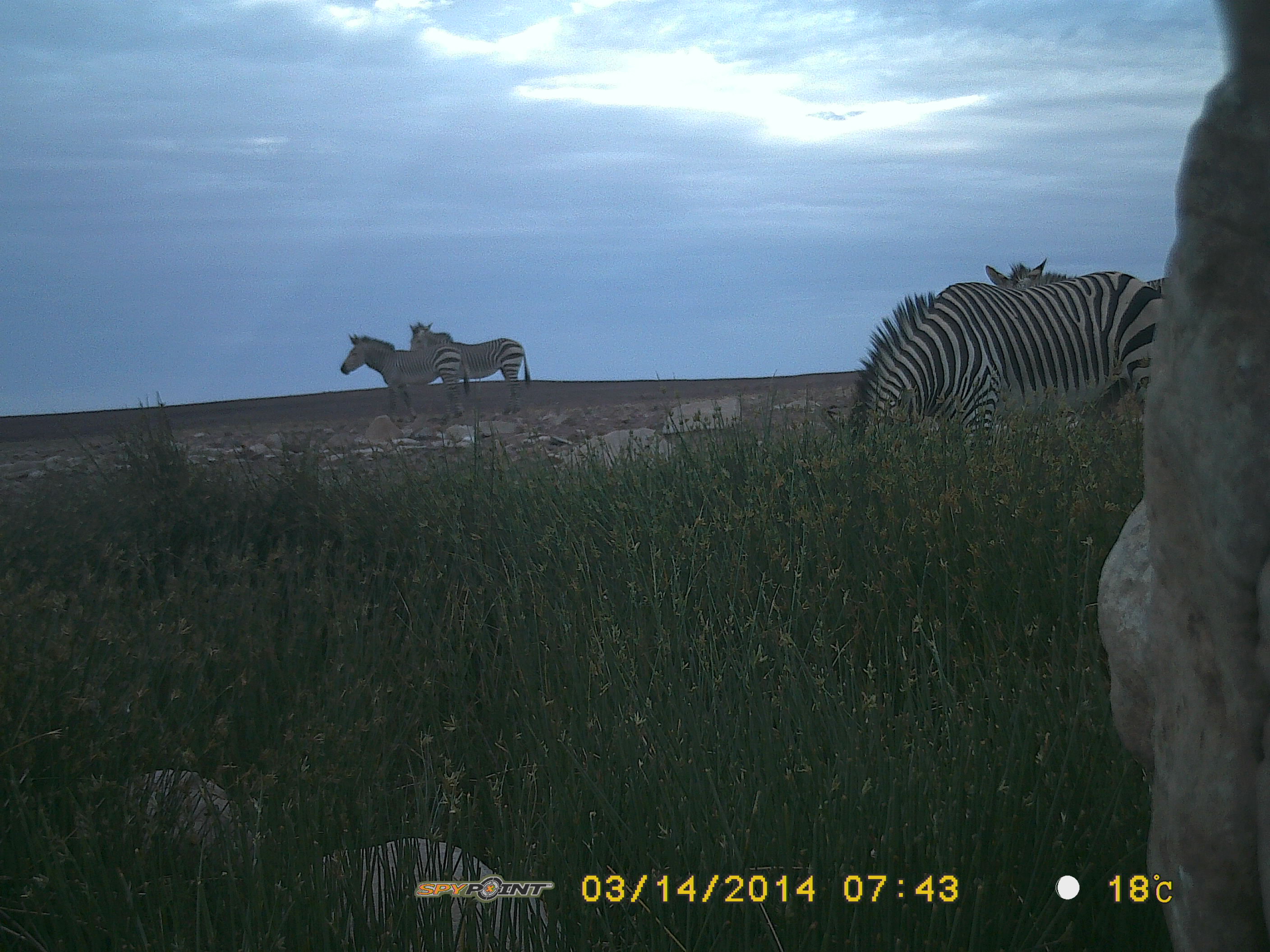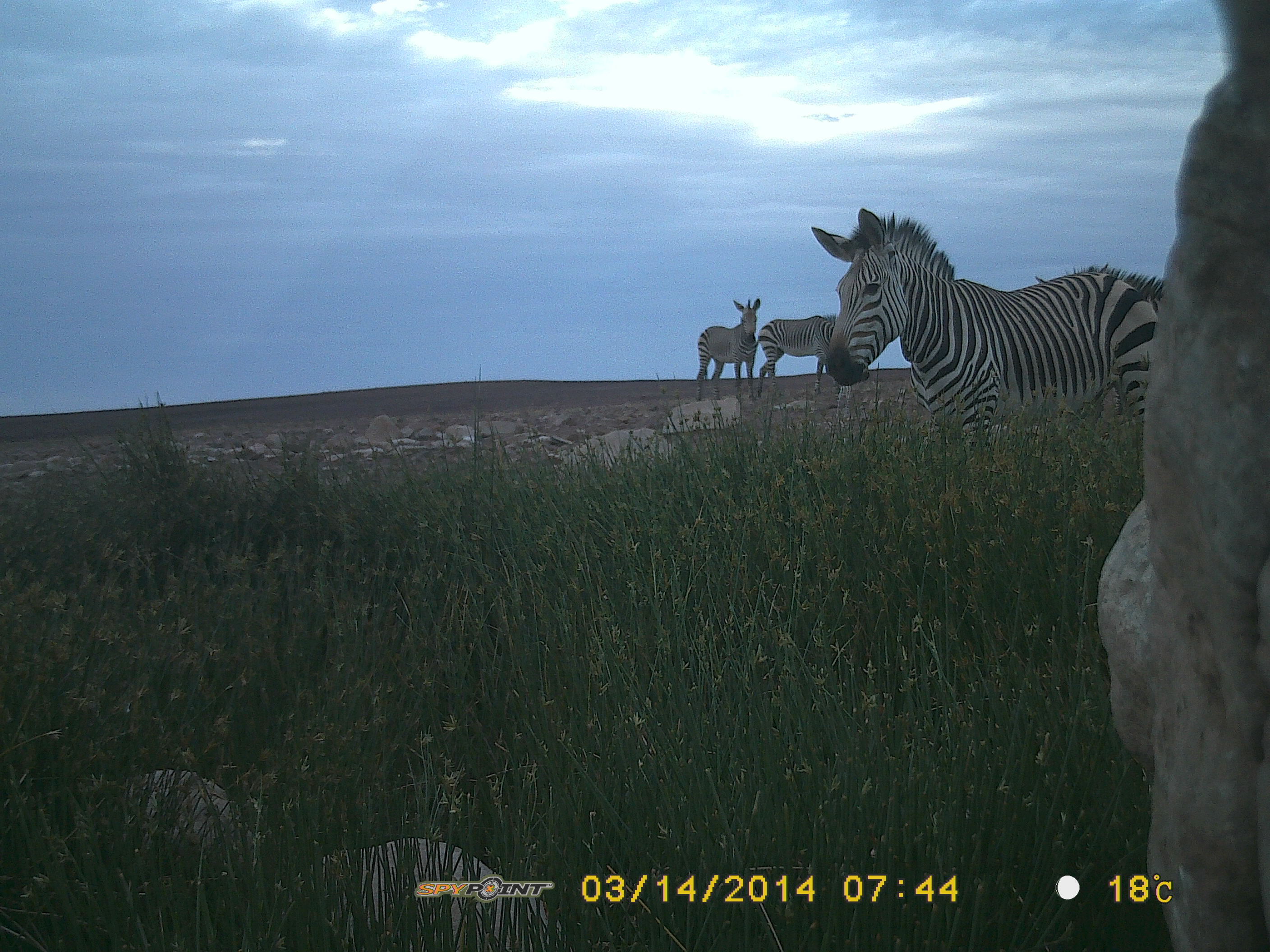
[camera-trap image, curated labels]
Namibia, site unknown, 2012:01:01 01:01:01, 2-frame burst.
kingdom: Animalia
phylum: Chordata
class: Mammalia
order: Perissodactyla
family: Equidae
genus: Equus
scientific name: Equus zebra hartmannae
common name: hartmann's mountain zebra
Equus zebra hartmannae (hartmann's mountain zebra).